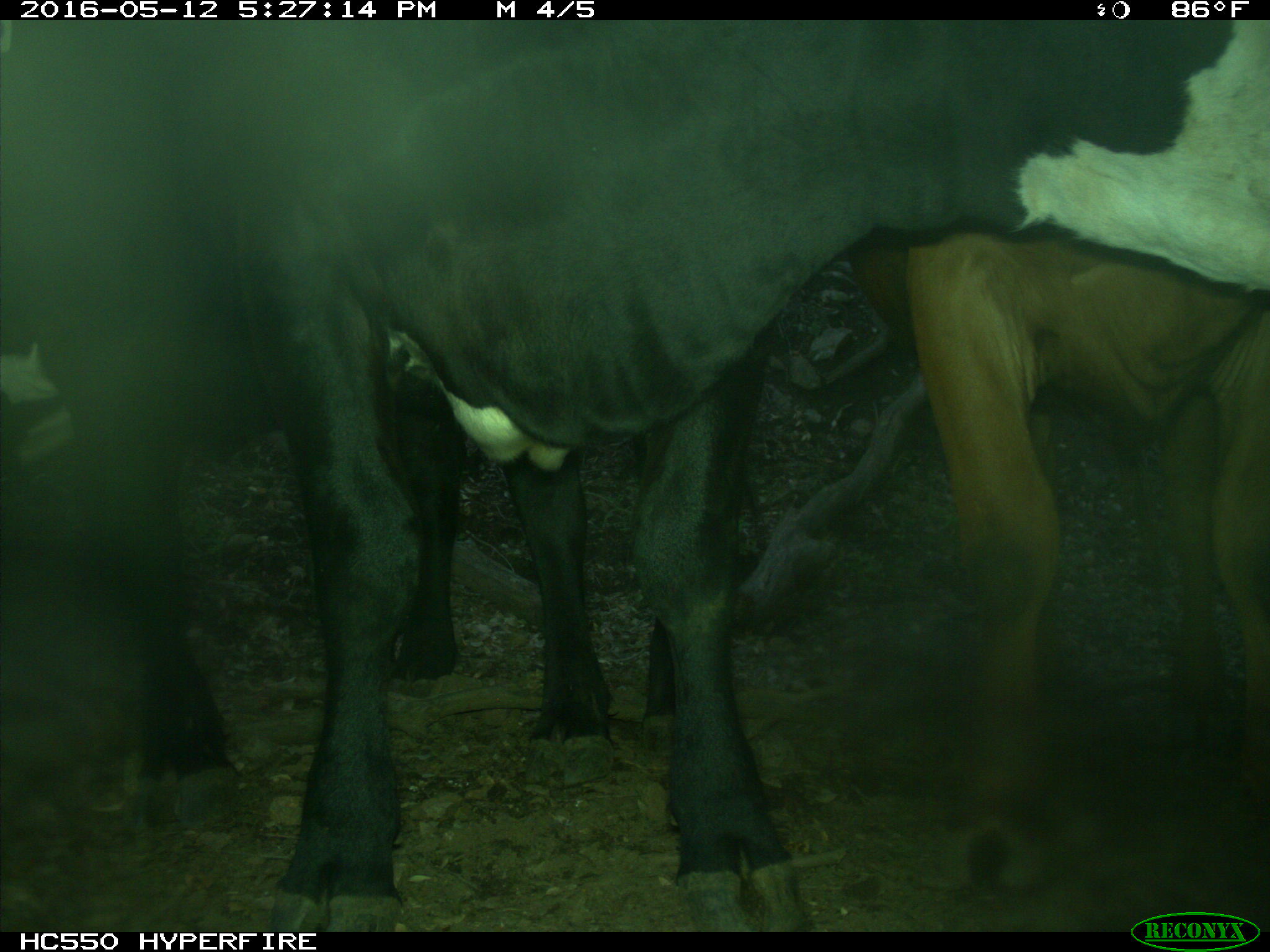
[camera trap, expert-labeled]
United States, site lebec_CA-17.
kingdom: Animalia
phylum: Chordata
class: Mammalia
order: Artiodactyla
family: Bovidae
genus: Bos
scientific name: Bos taurus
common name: domestic cow